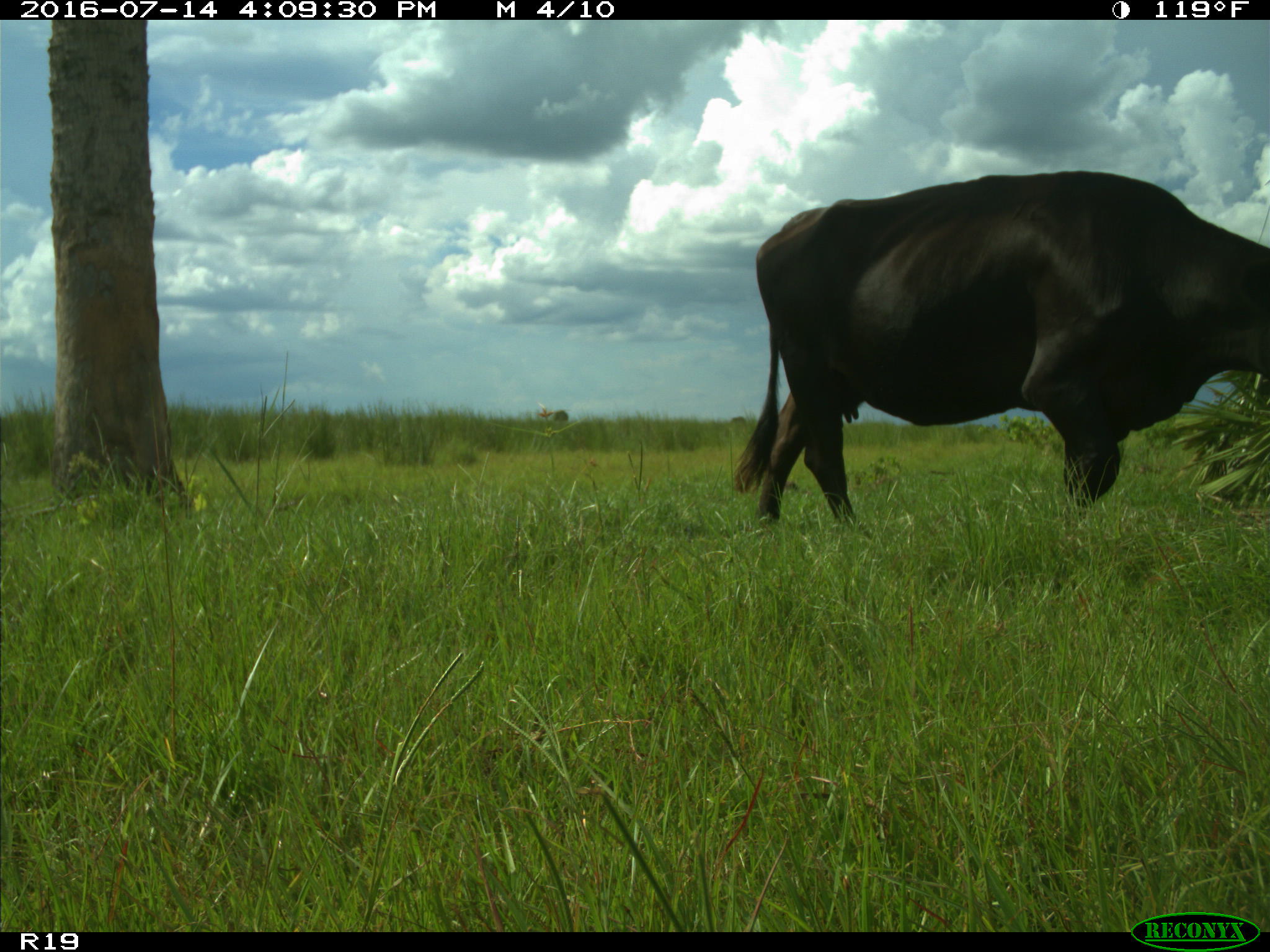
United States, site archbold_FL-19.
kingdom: Animalia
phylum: Chordata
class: Mammalia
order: Artiodactyla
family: Bovidae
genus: Bos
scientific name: Bos taurus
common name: domestic cow